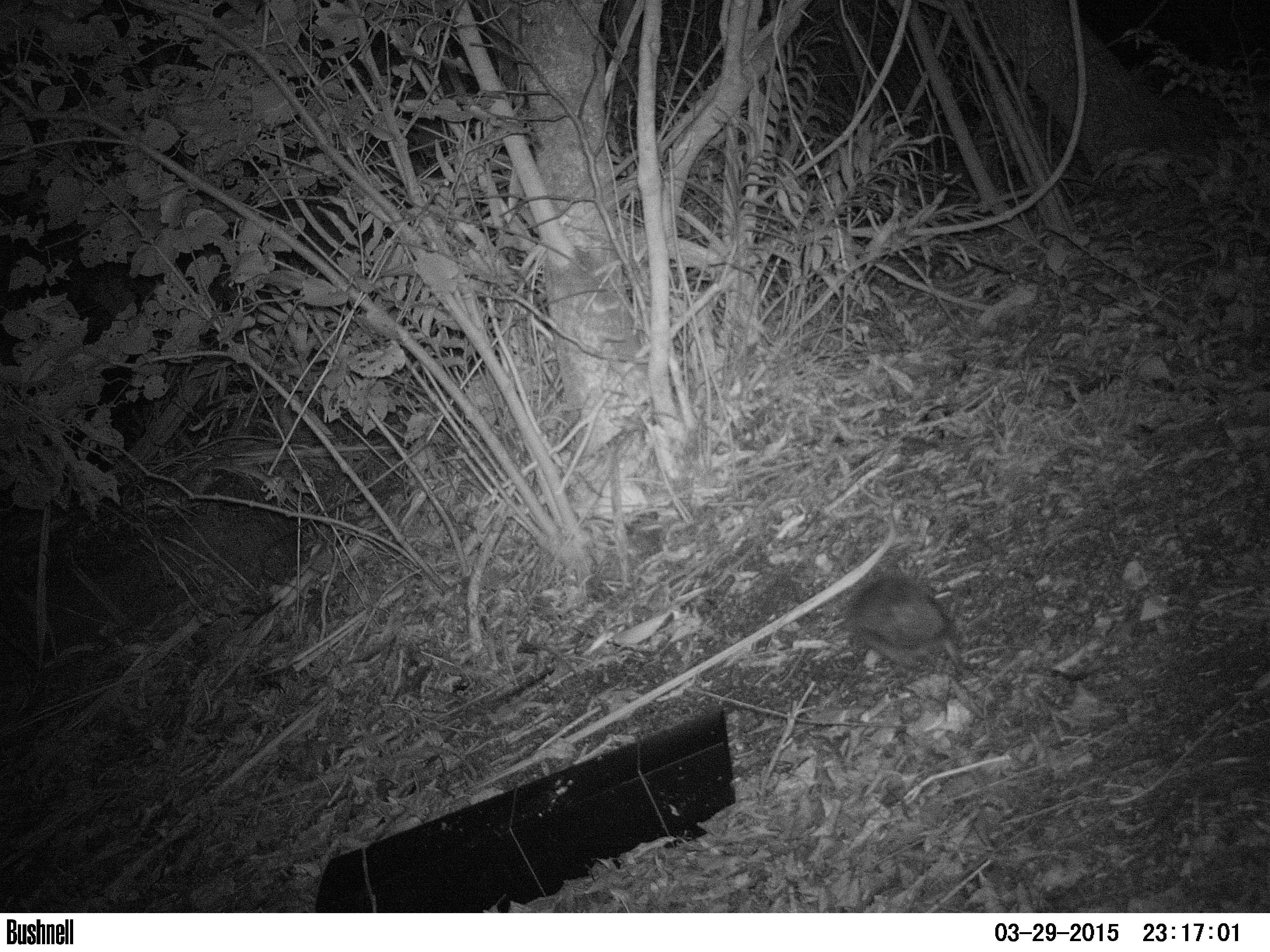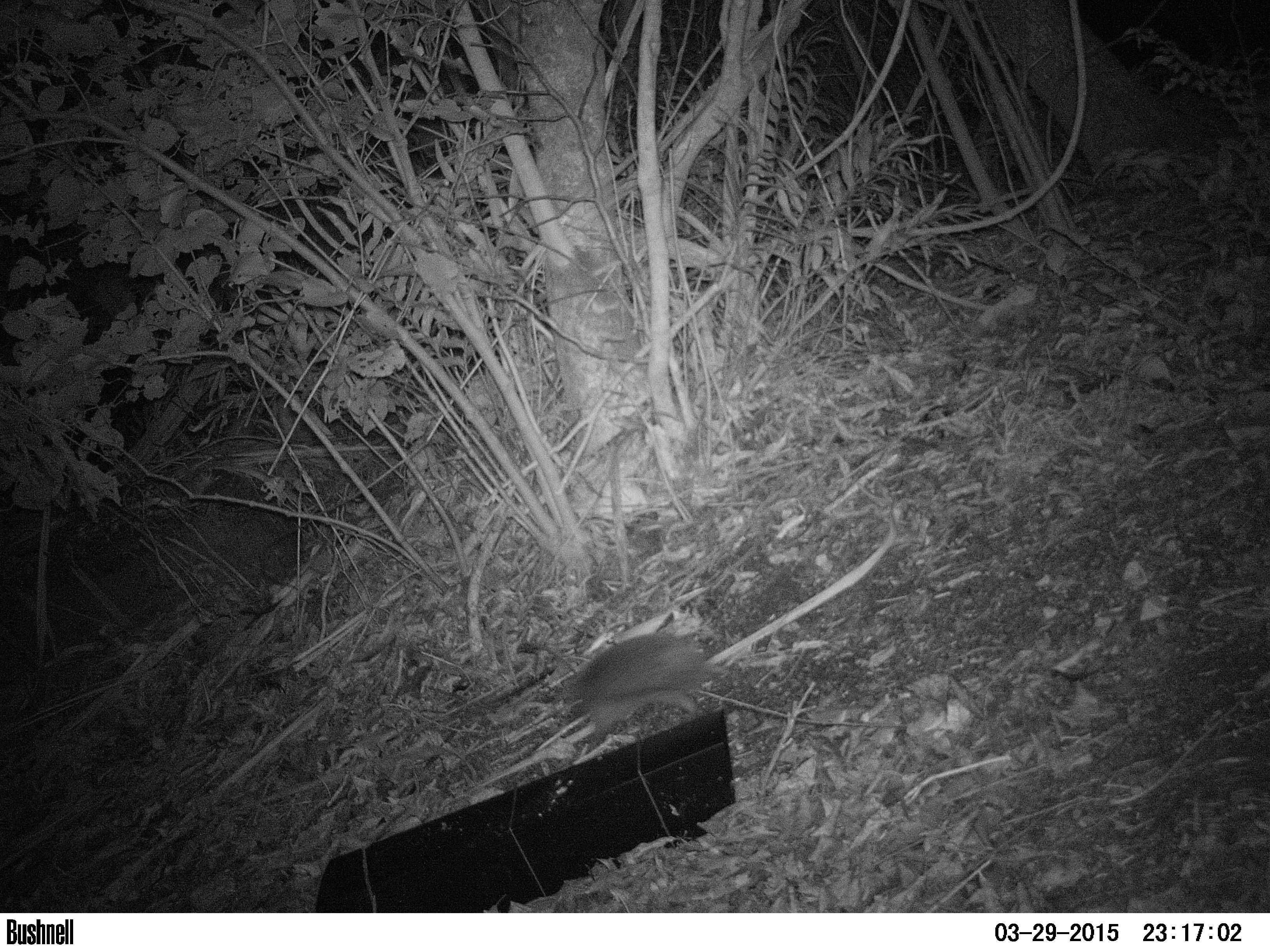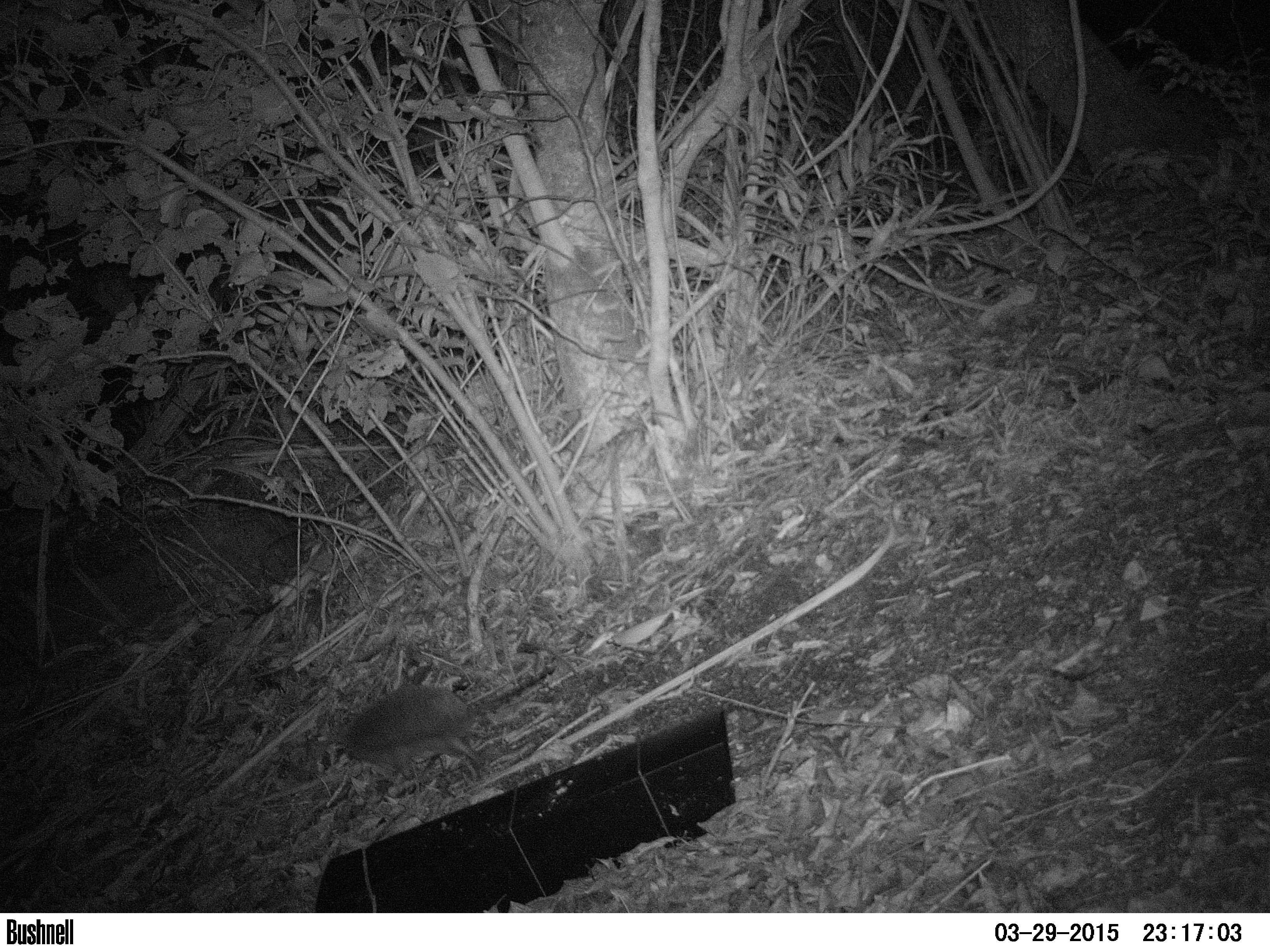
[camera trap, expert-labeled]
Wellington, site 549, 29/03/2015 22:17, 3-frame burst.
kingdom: Animalia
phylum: Chordata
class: Mammalia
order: Eulipotyphla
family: Erinaceidae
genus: Erinaceus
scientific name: Erinaceus europaeus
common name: hedgehog